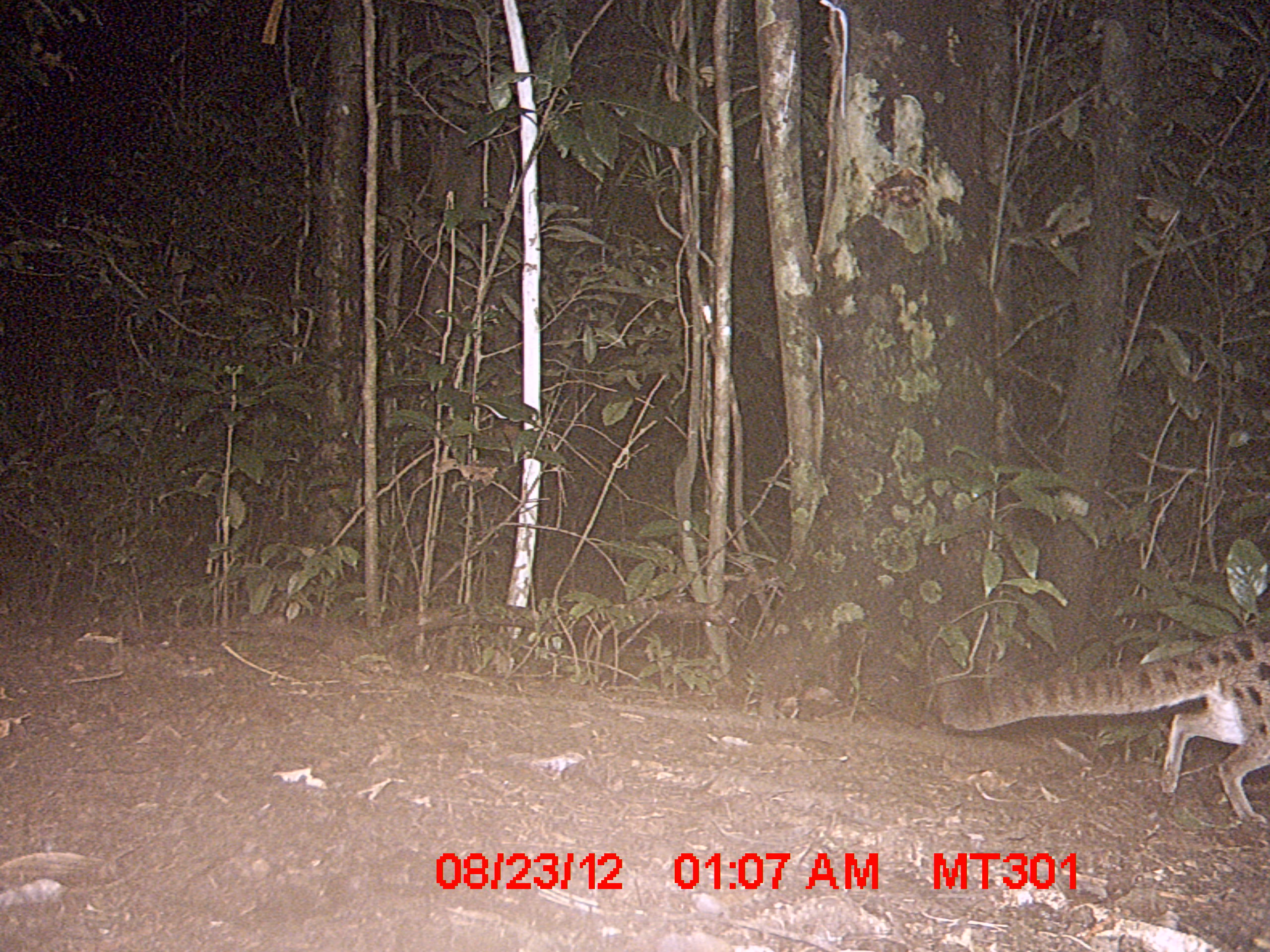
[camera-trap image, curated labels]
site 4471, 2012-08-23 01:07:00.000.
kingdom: Animalia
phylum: Chordata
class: Mammalia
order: Carnivora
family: Eupleridae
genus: Fossa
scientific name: Fossa fossana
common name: fanaloka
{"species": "Fossa fossana (fanaloka)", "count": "1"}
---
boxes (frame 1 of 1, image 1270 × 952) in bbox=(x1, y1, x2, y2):
fossa fossana: bbox=(933, 625, 1270, 825)